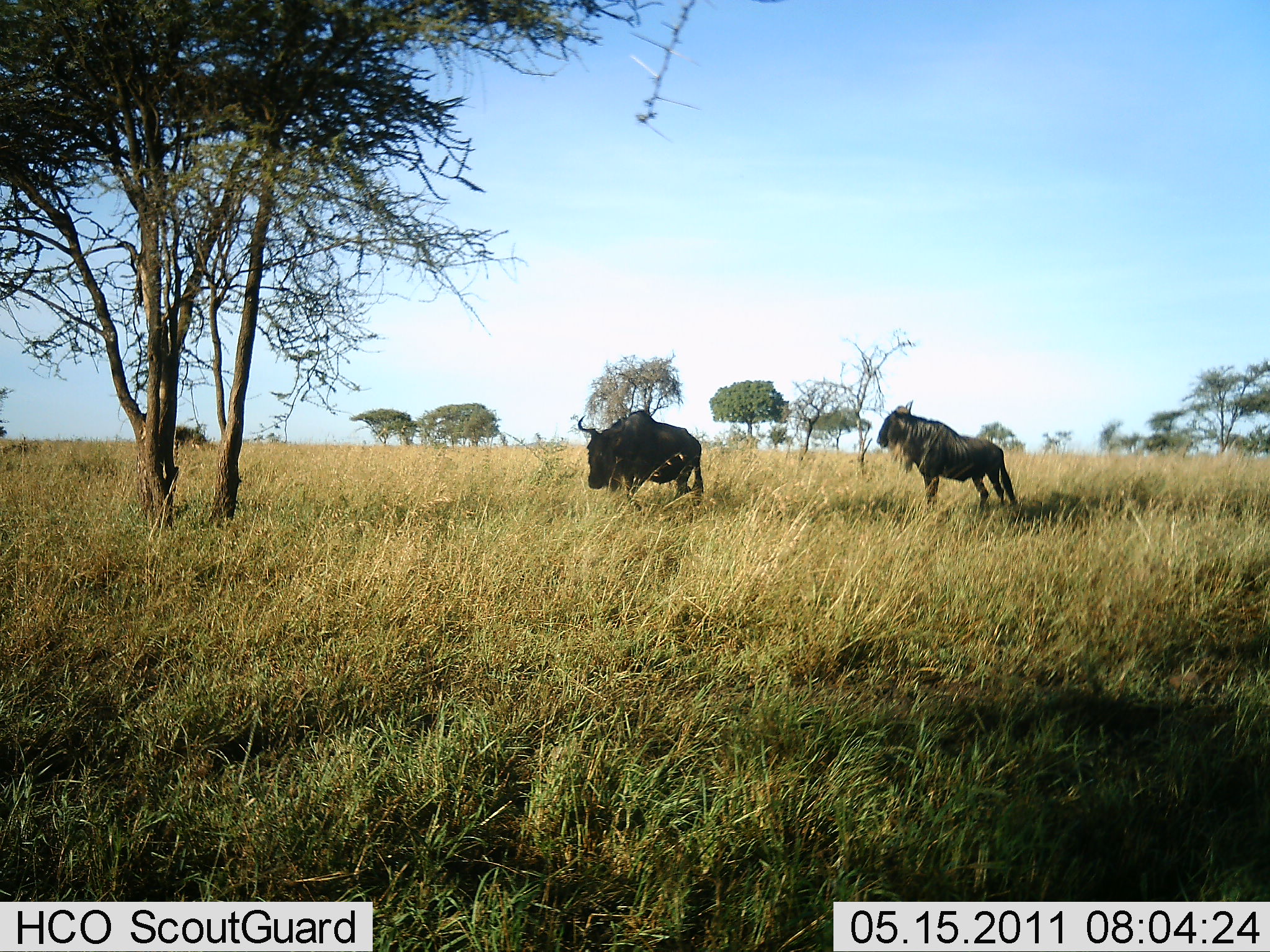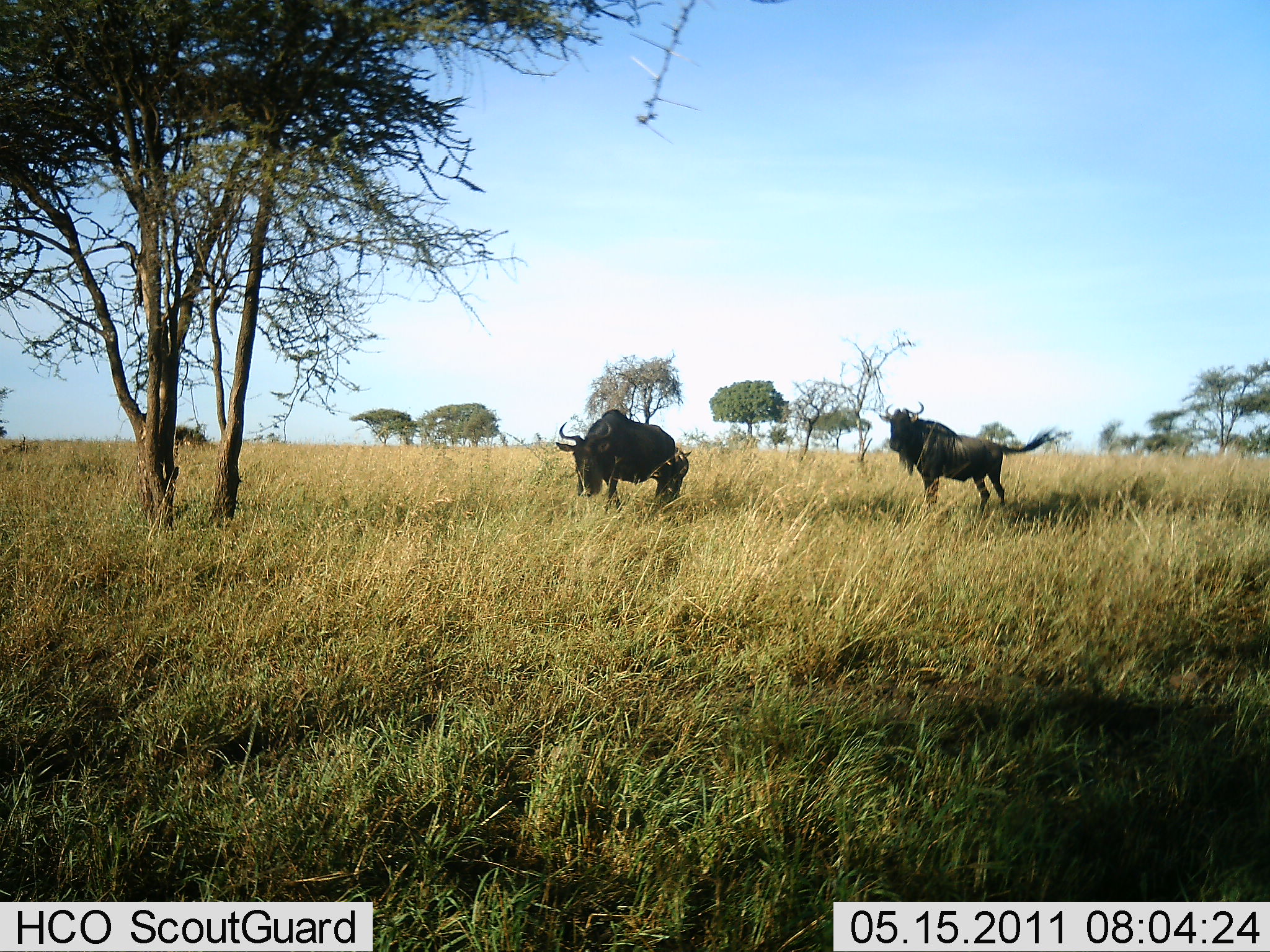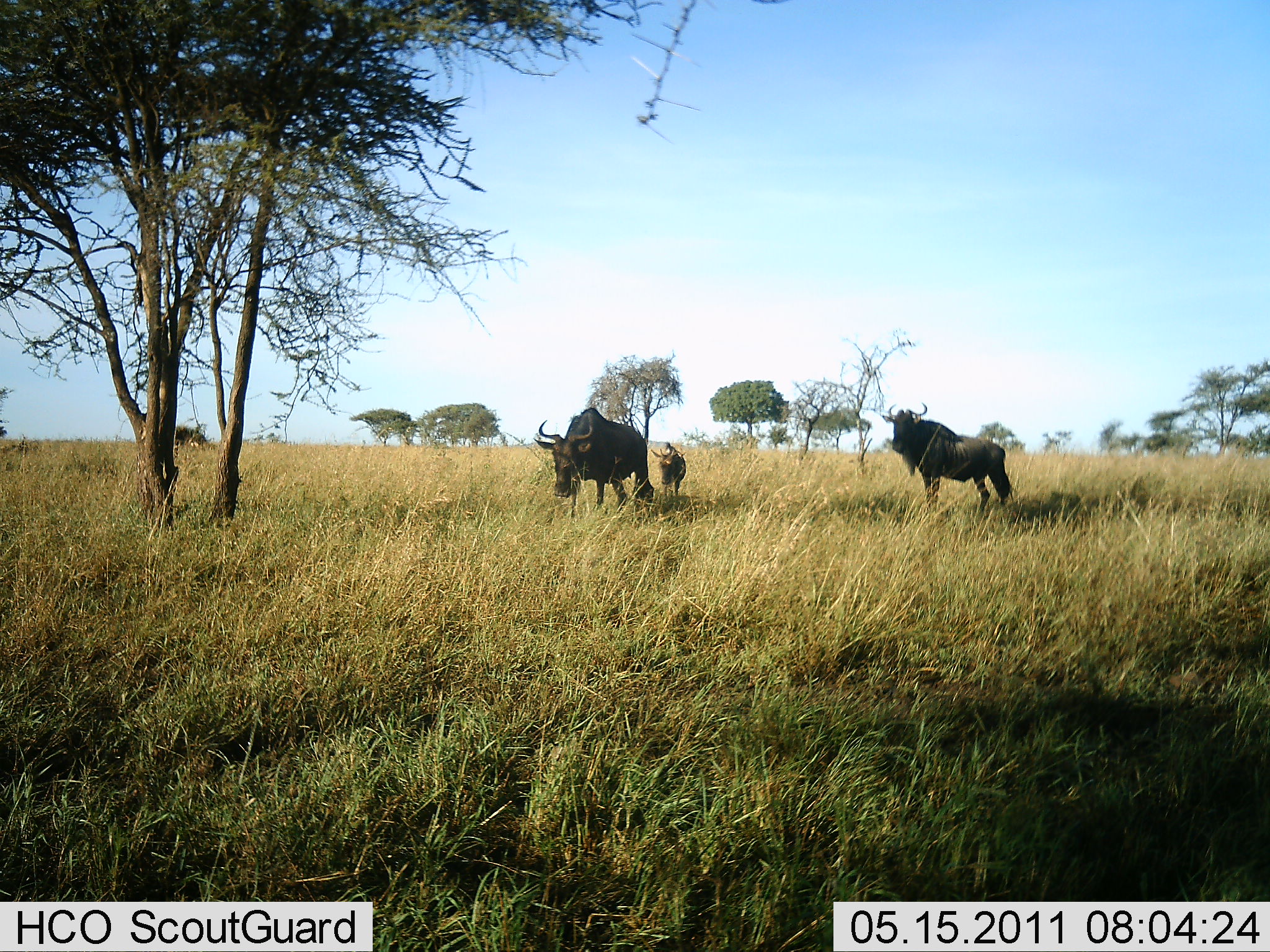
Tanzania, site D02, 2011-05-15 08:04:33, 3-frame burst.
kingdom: Animalia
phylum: Chordata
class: Mammalia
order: Artiodactyla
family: Bovidae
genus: Connochaetes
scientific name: Connochaetes taurinus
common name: blue wildebeest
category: wildebeest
Wildebeest (blue wildebeest) (Connochaetes taurinus), count 3. Behavior (volunteer vote fractions): standing 75%, resting 0%, moving 67%, interacting 0%. Young present (vote fraction): 75%. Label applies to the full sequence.